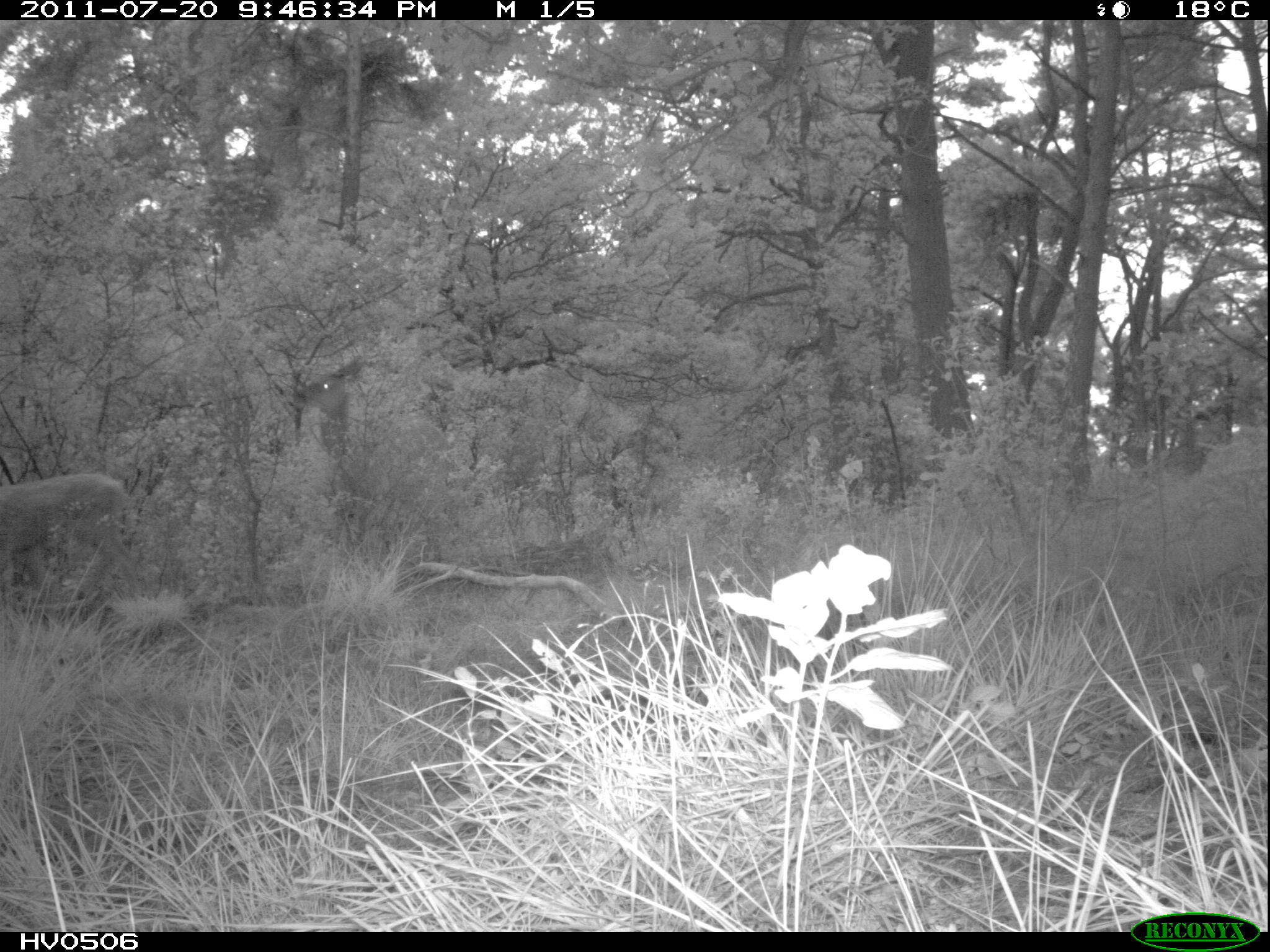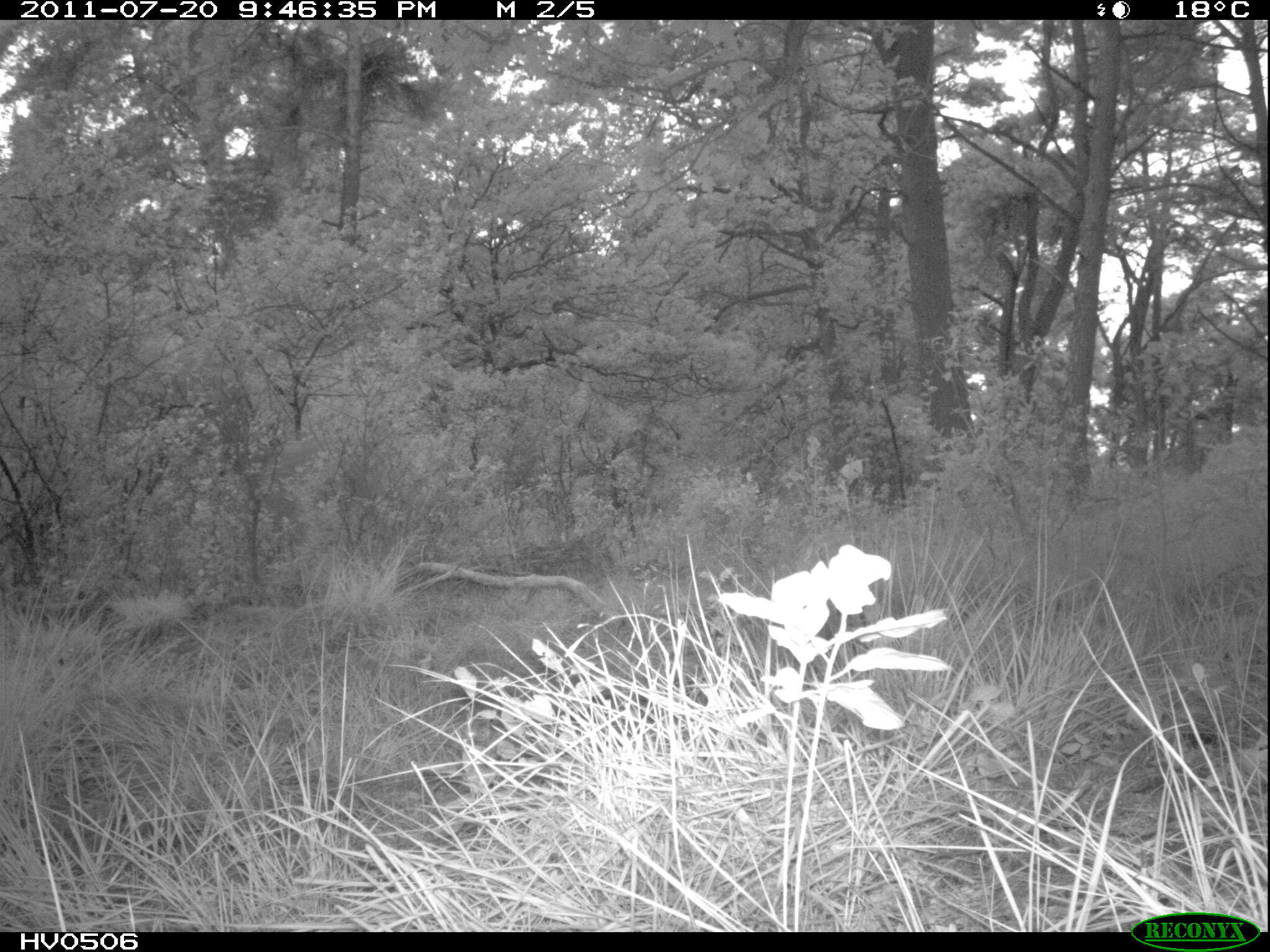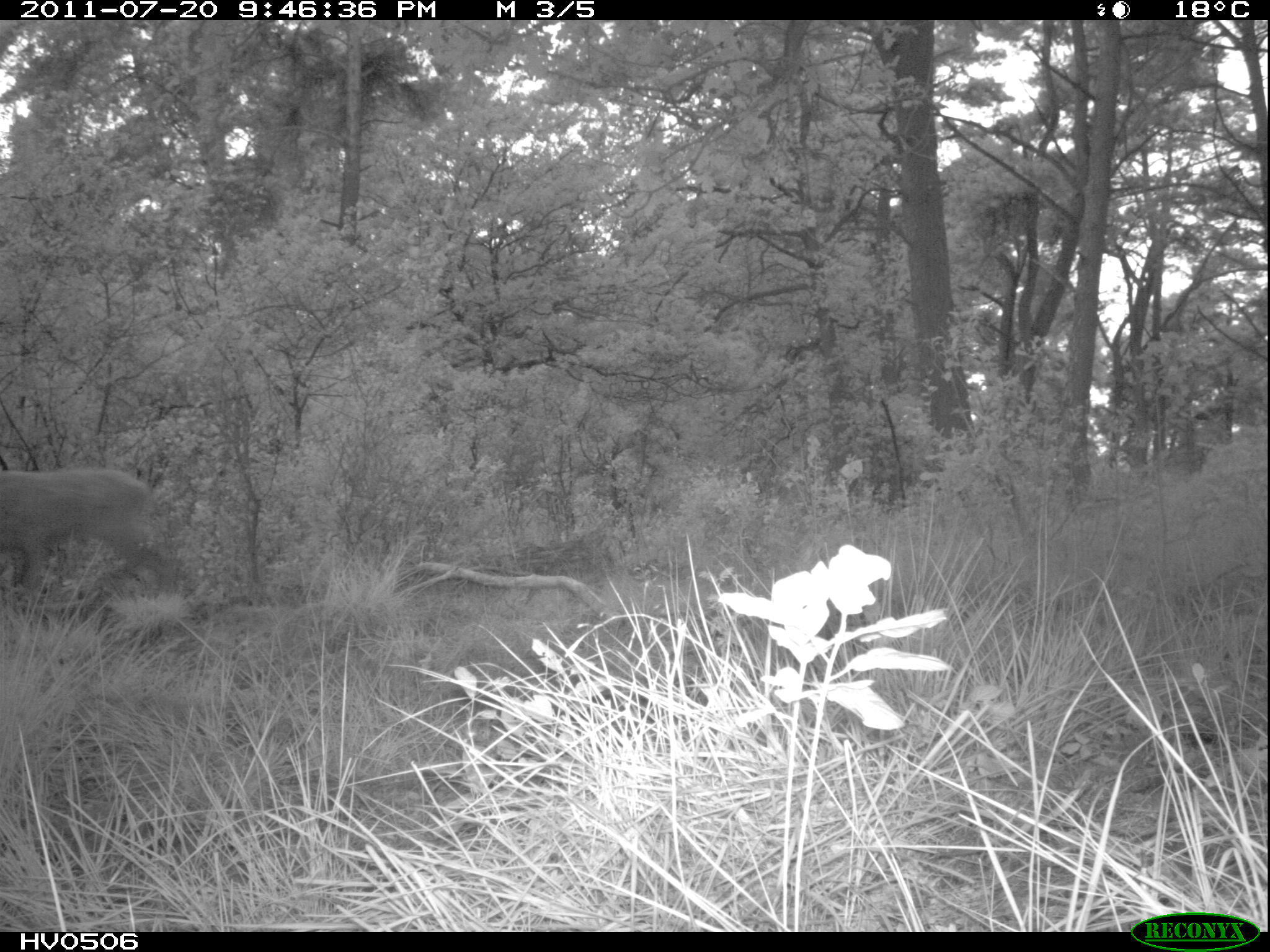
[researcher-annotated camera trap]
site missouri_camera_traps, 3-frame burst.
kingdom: Animalia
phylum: Chordata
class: Mammalia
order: Artiodactyla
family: Cervidae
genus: Cervus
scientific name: Cervus elaphus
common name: red deer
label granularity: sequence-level